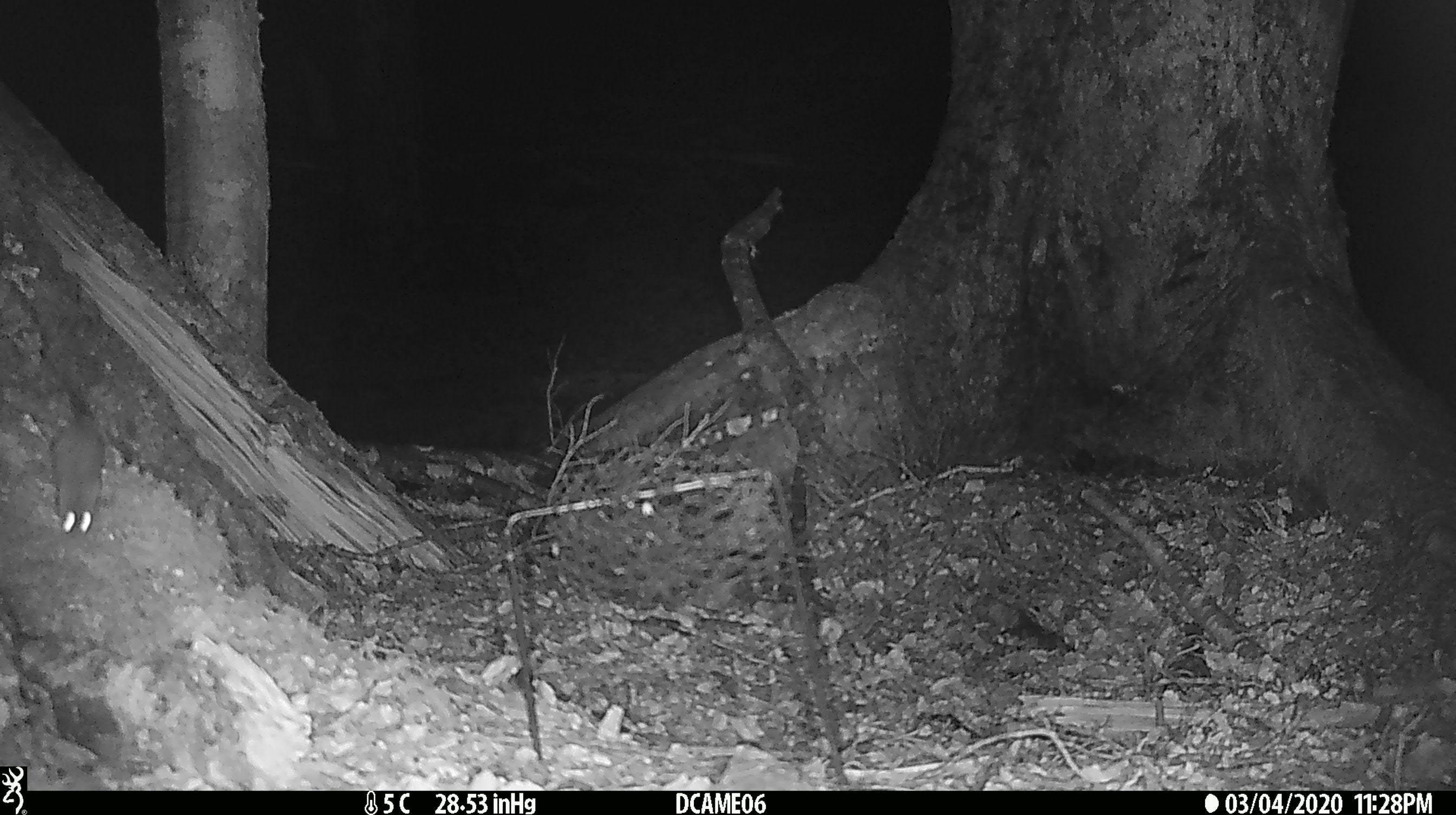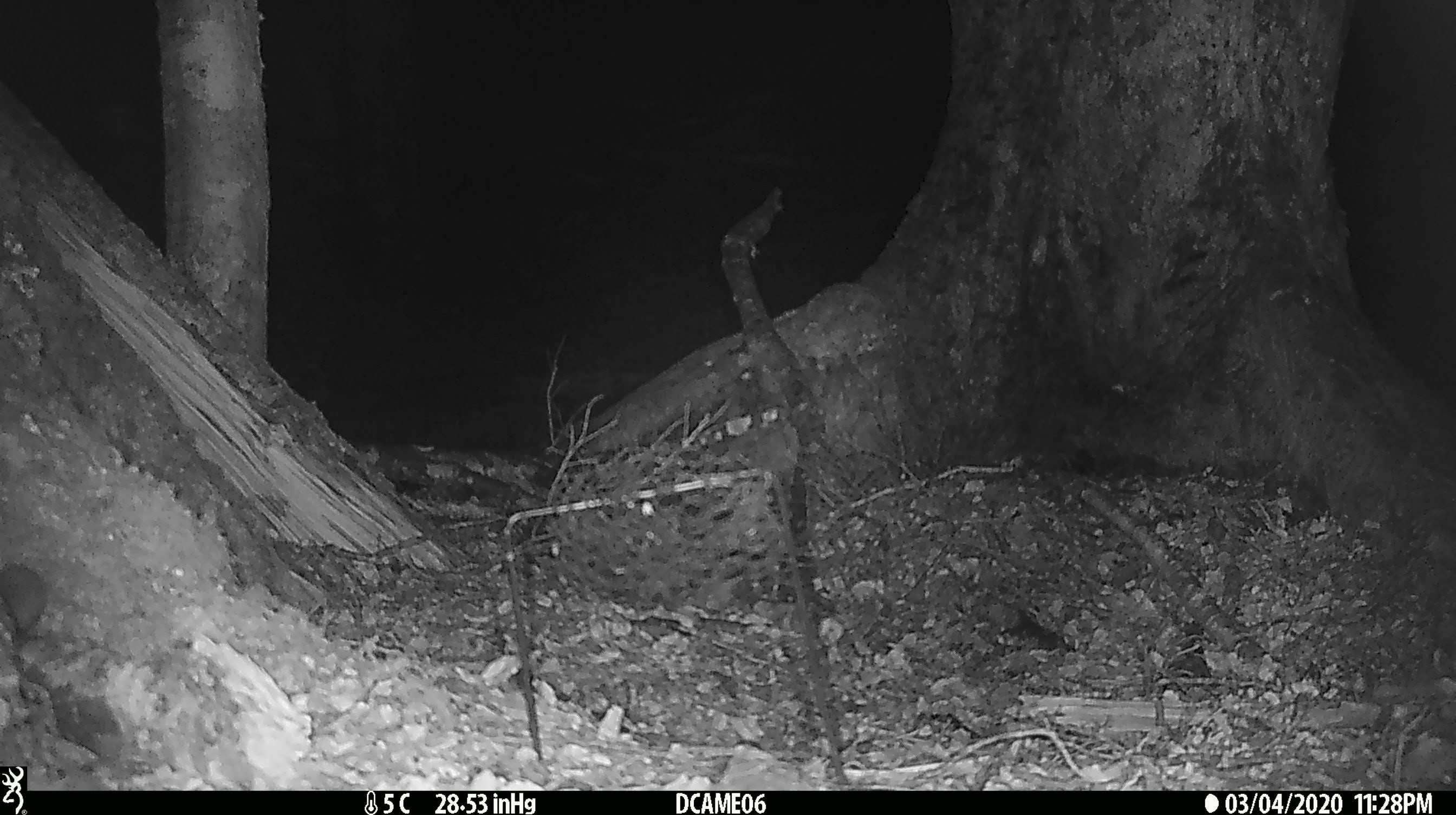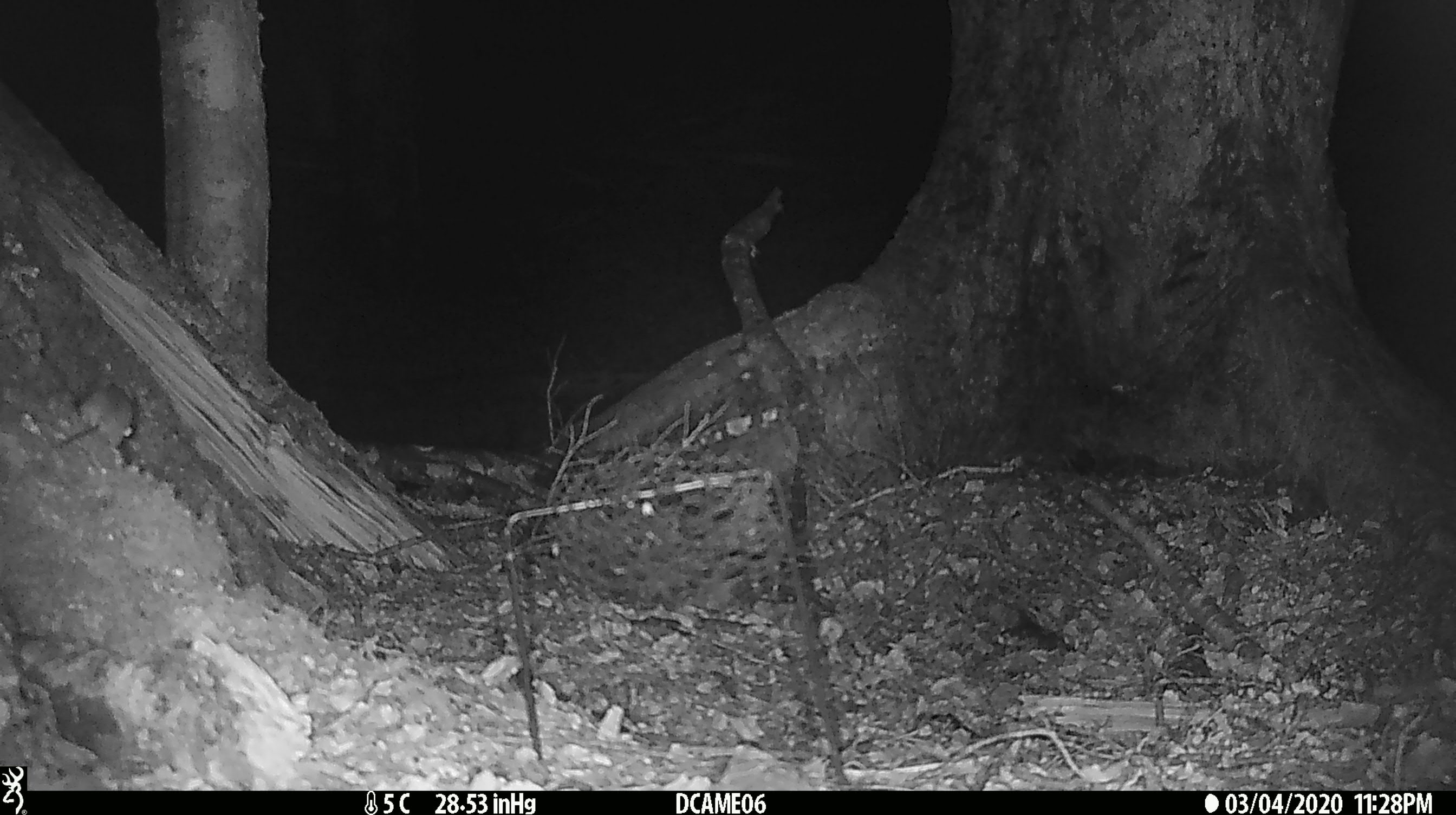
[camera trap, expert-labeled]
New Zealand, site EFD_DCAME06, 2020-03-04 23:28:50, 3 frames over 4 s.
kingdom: Animalia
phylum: Chordata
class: Mammalia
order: Rodentia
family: Muridae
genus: Mus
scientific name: Mus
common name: mouse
Mouse (Mus).